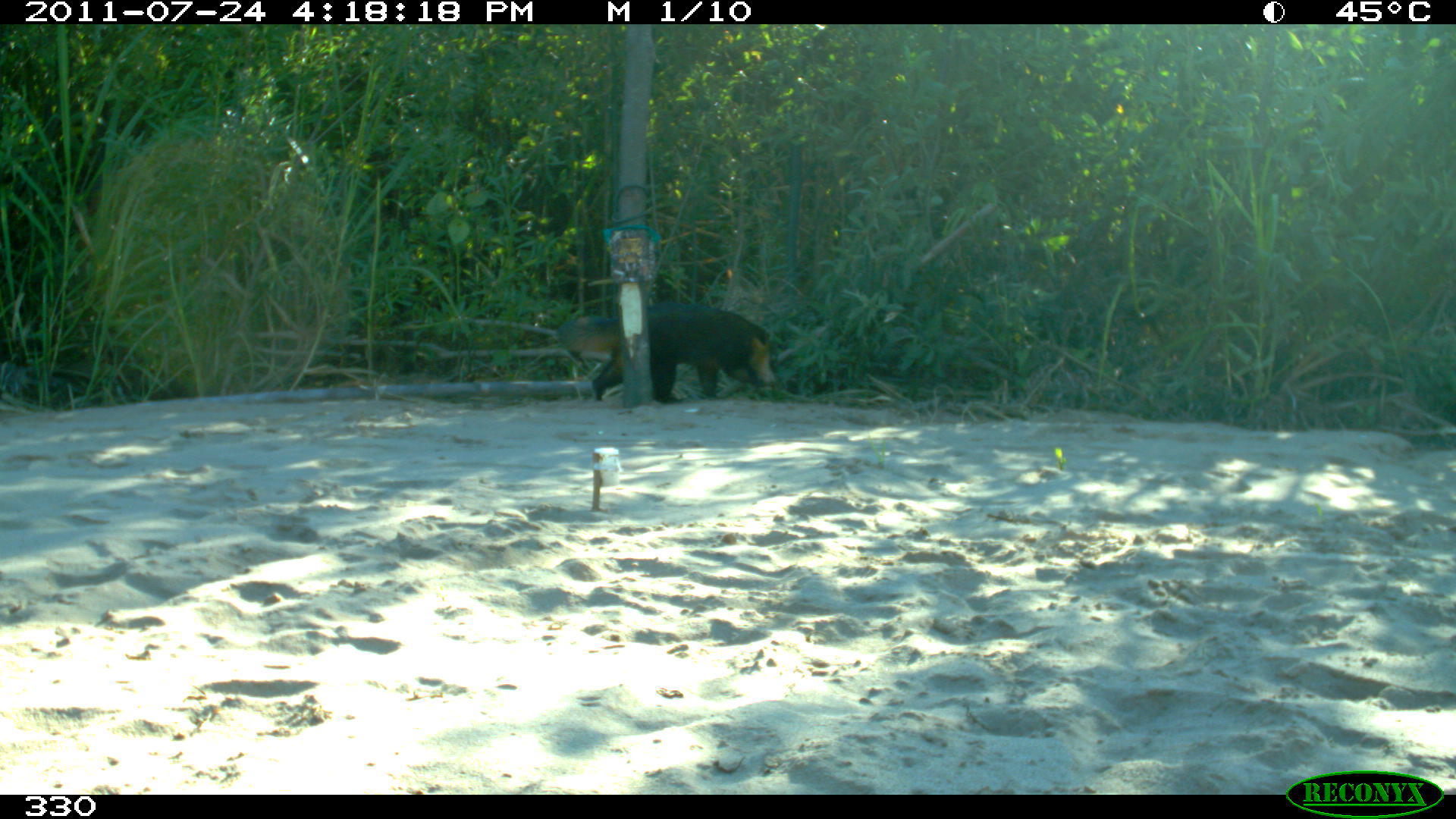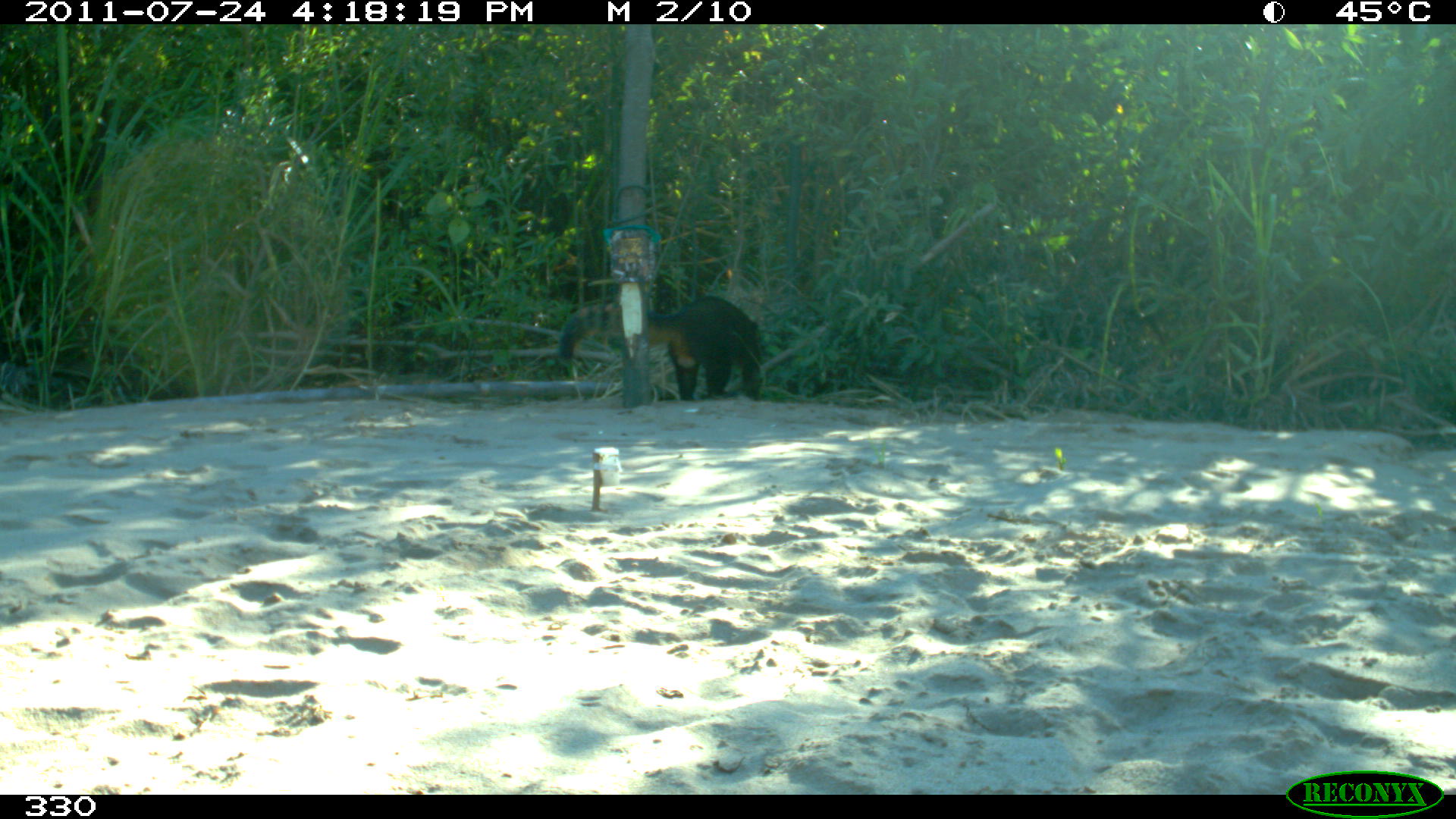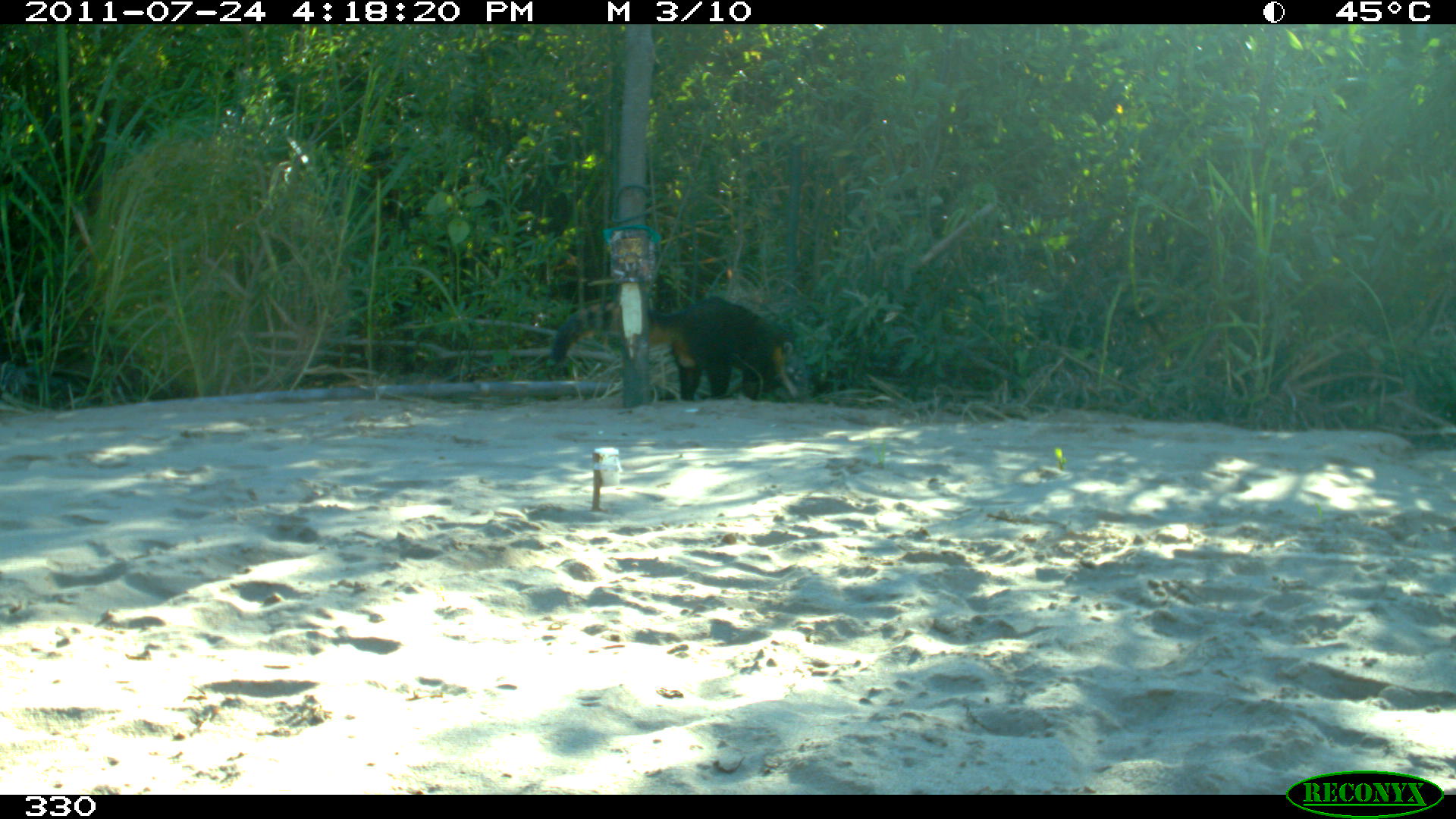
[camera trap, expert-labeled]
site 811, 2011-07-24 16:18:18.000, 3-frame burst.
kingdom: Animalia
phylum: Chordata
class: Mammalia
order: Carnivora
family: Procyonidae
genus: Nasua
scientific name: Nasua nasua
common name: south american coati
Nasua nasua (south american coati).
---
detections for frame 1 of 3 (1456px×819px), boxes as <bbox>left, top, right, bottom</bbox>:
nasua nasua: <bbox>554, 303, 779, 404</bbox>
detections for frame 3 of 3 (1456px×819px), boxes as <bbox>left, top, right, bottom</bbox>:
nasua nasua: <bbox>551, 293, 797, 401</bbox>